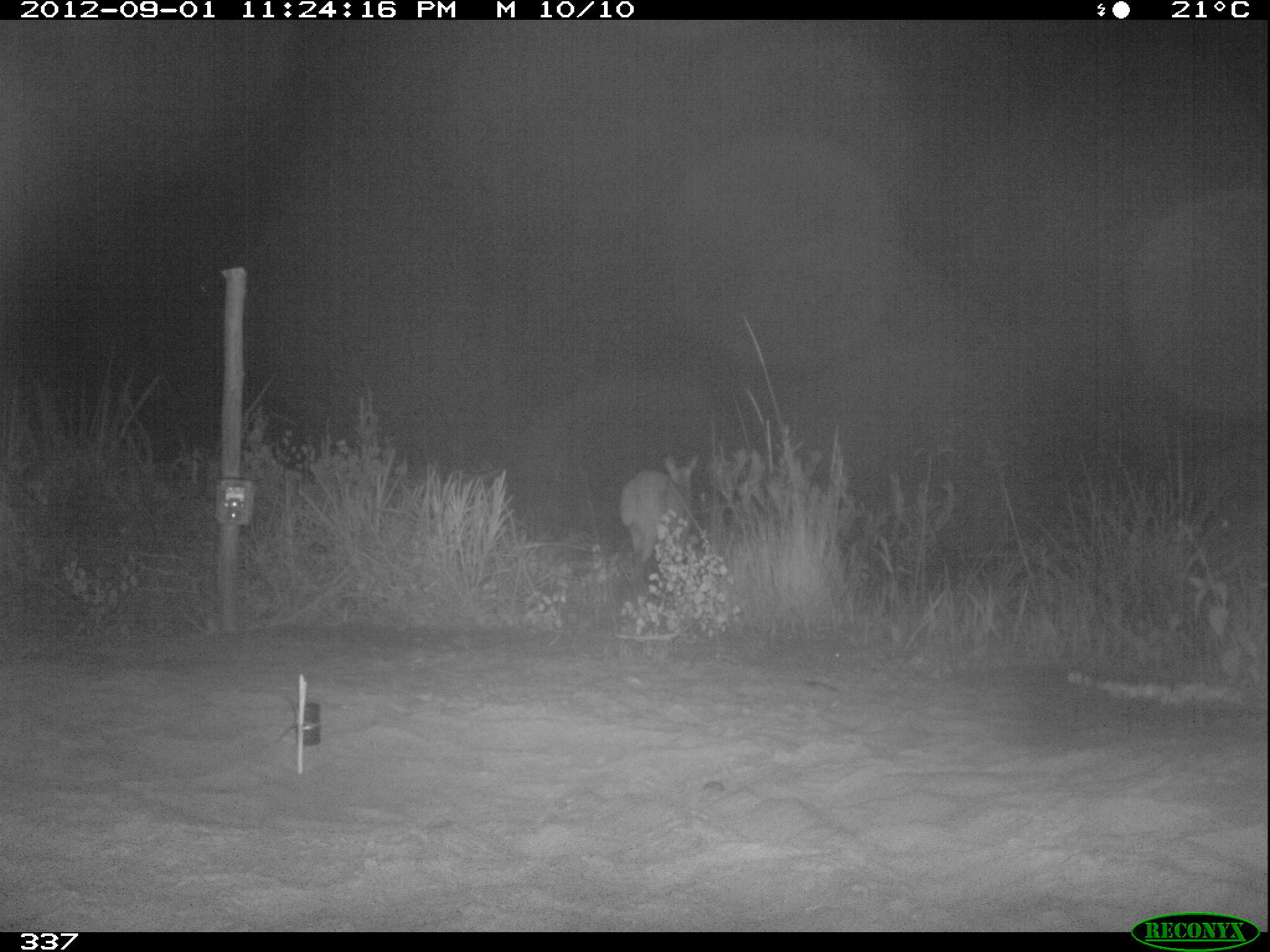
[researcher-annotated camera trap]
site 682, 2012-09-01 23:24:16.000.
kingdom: Animalia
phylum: Chordata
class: Mammalia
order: Artiodactyla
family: Cervidae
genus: Mazama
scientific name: Mazama americana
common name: red brocket